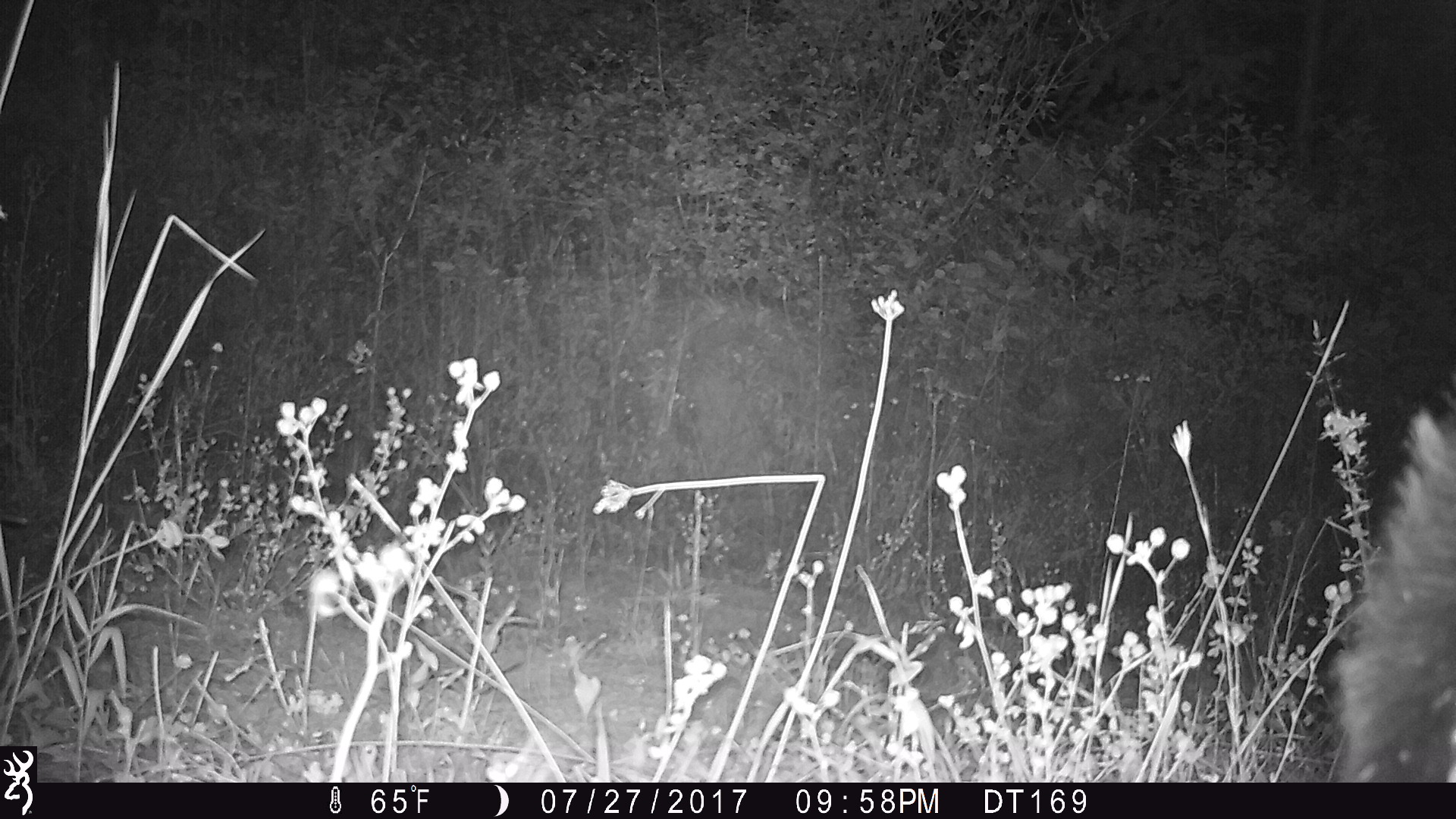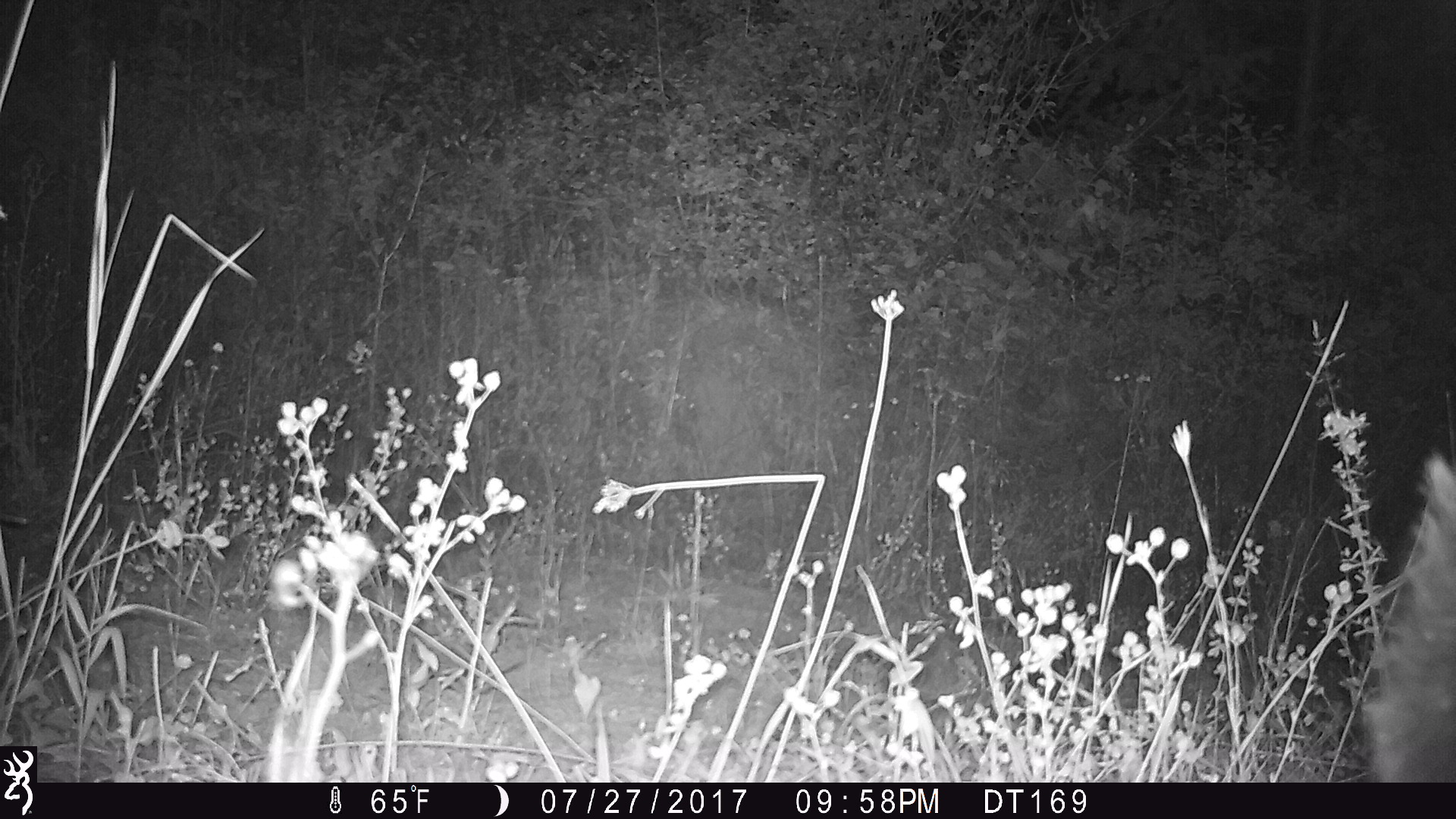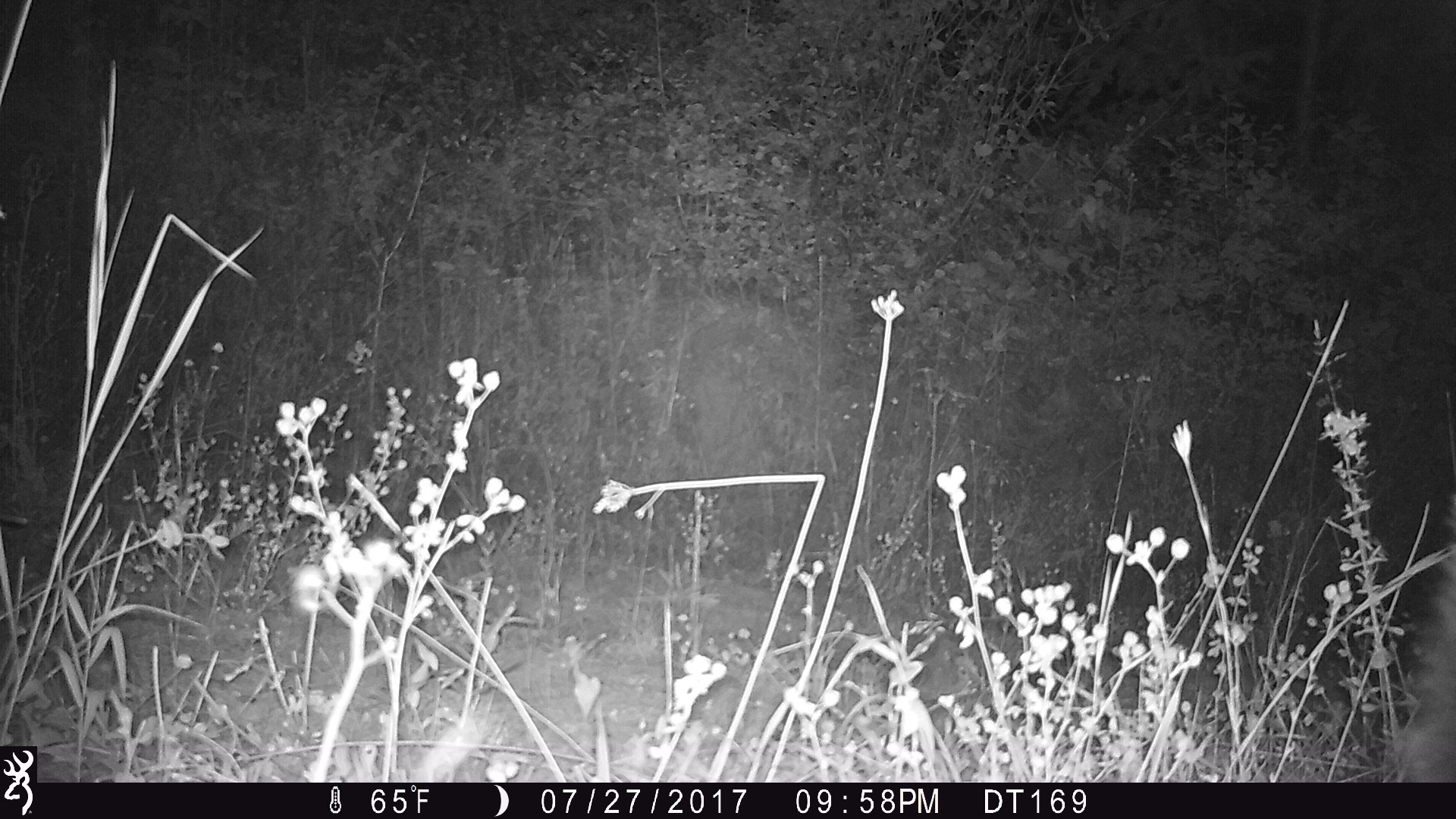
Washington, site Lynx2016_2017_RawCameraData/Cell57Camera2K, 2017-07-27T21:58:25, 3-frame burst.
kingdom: Animalia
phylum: Chordata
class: Mammalia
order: Artiodactyla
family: Bovidae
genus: Bos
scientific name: Bos taurus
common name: domestic cattle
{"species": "domestic cattle (Bos taurus)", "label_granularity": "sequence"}